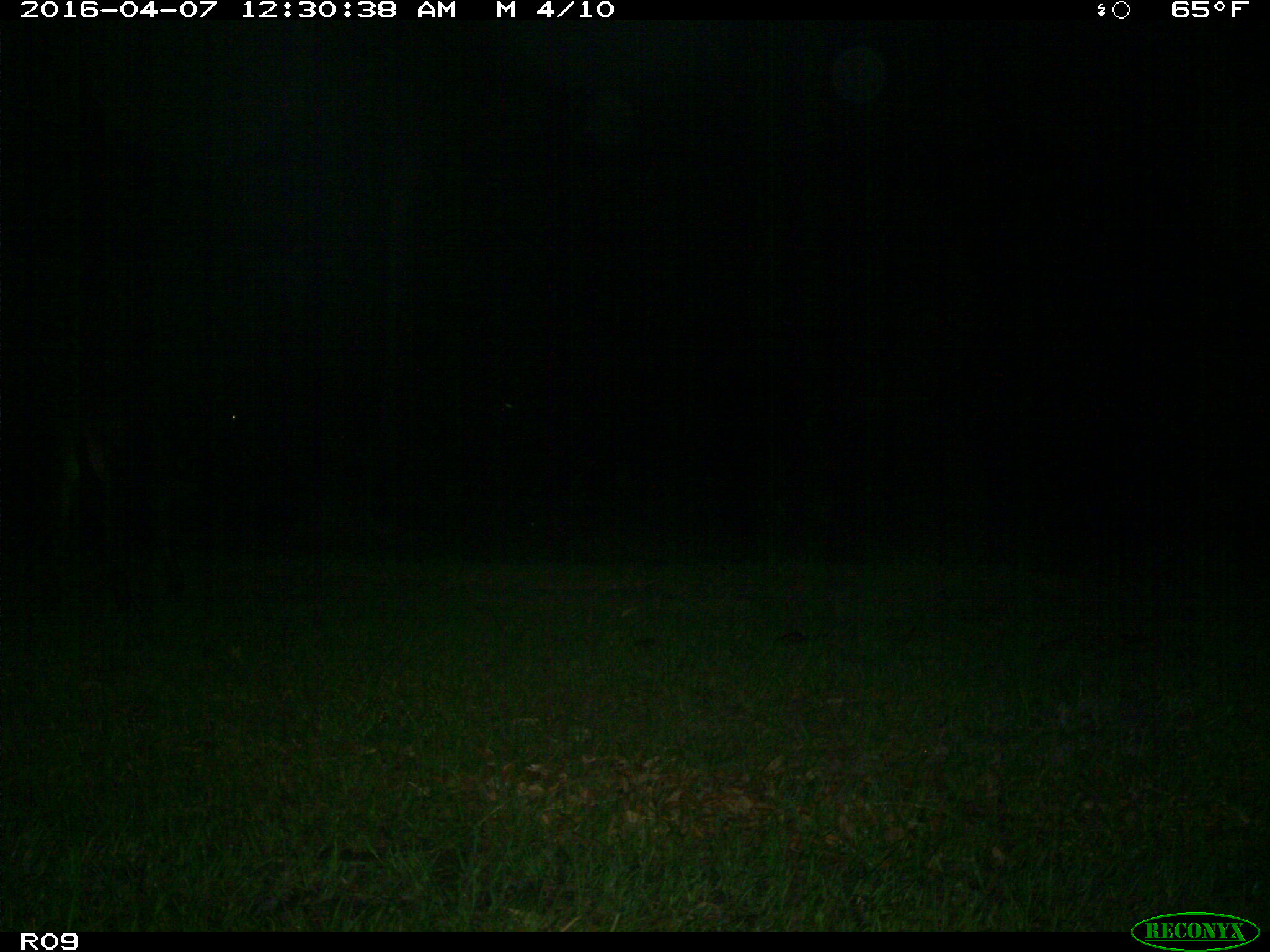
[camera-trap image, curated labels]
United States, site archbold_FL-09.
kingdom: Animalia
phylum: Chordata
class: Mammalia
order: Artiodactyla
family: Bovidae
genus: Bos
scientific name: Bos taurus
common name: domestic cow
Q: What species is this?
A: Bos taurus (domestic cow).